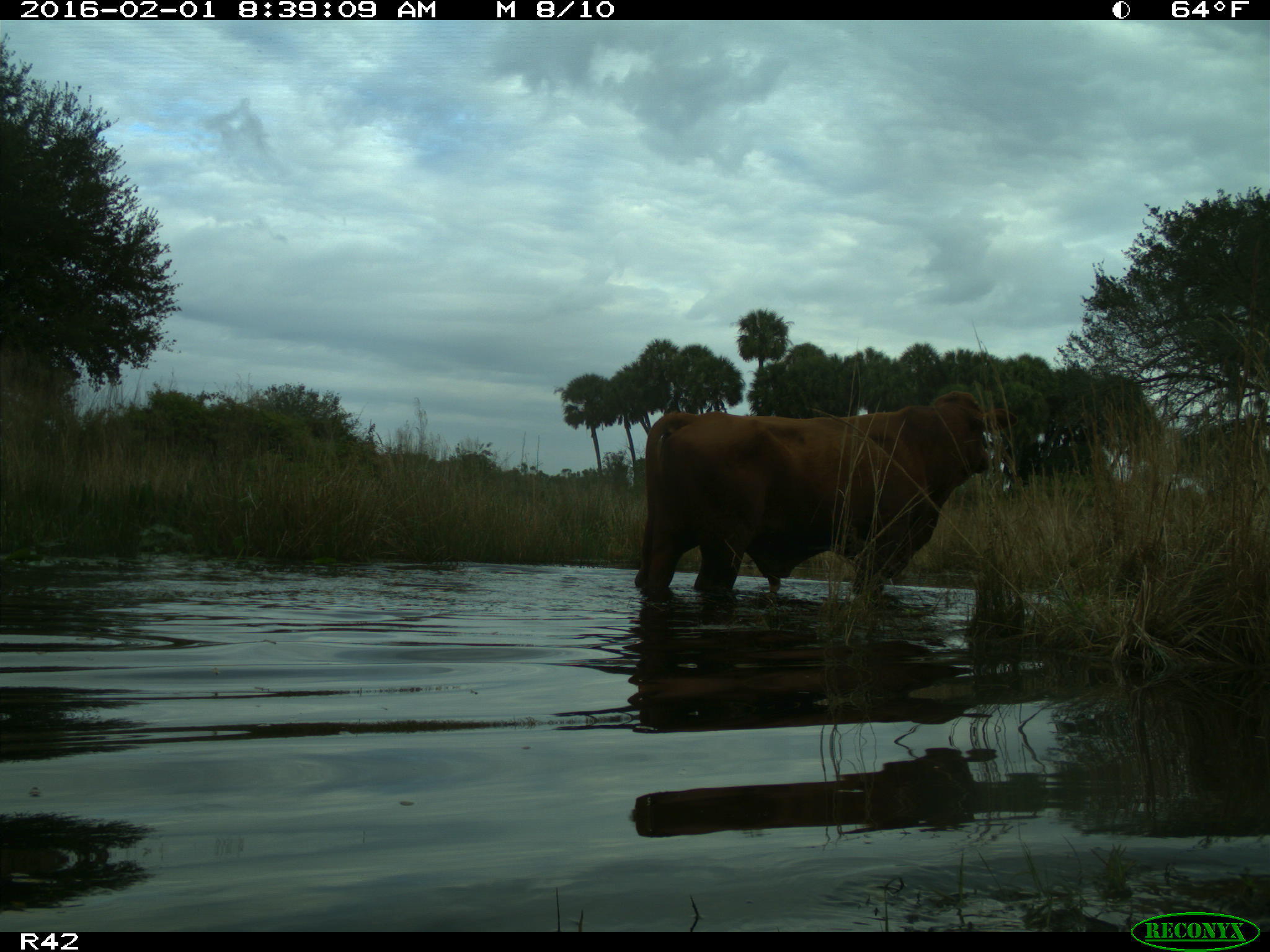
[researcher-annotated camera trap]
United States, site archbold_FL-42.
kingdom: Animalia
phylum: Chordata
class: Mammalia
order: Artiodactyla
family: Bovidae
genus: Bos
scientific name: Bos taurus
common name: domestic cow